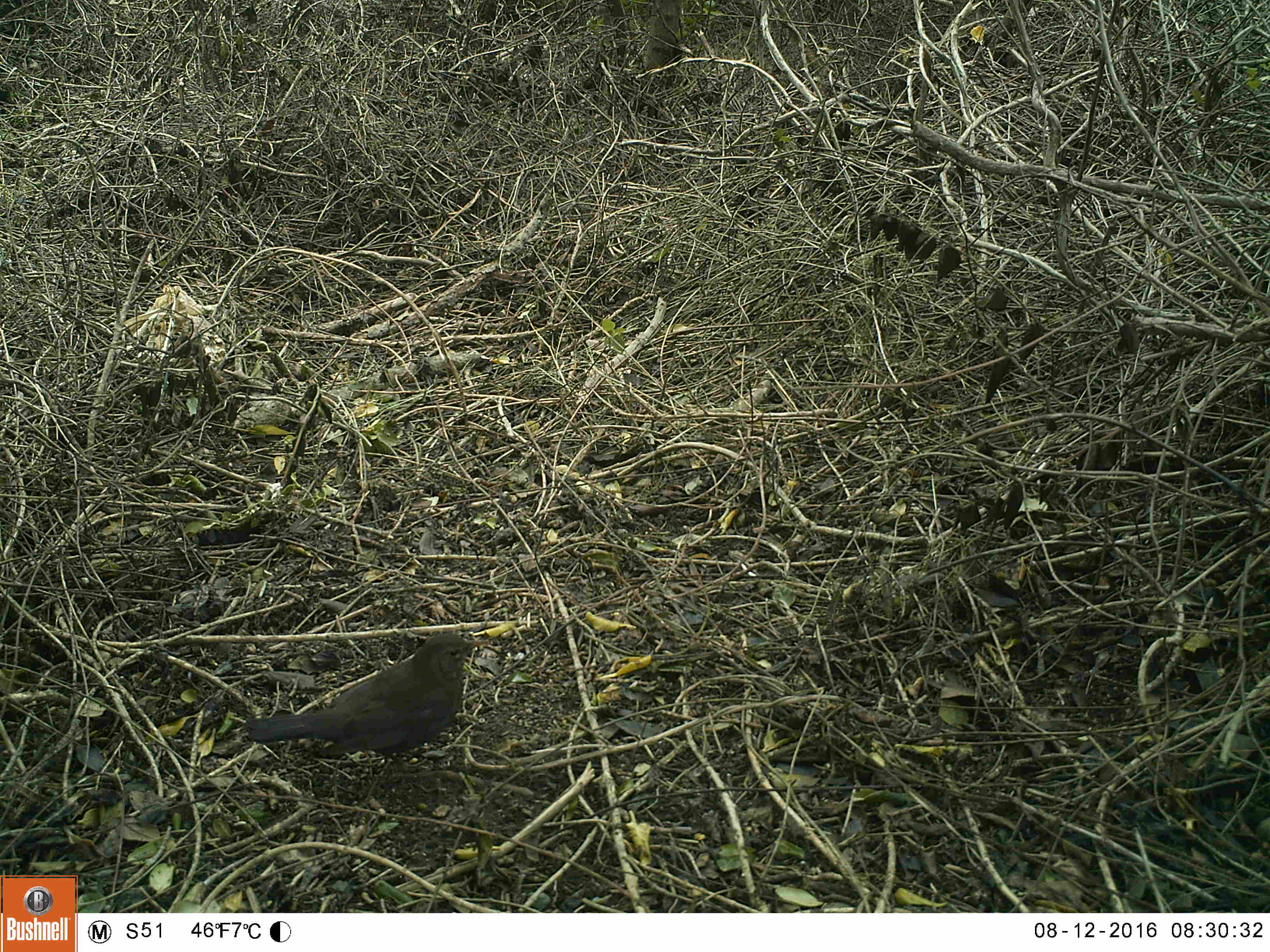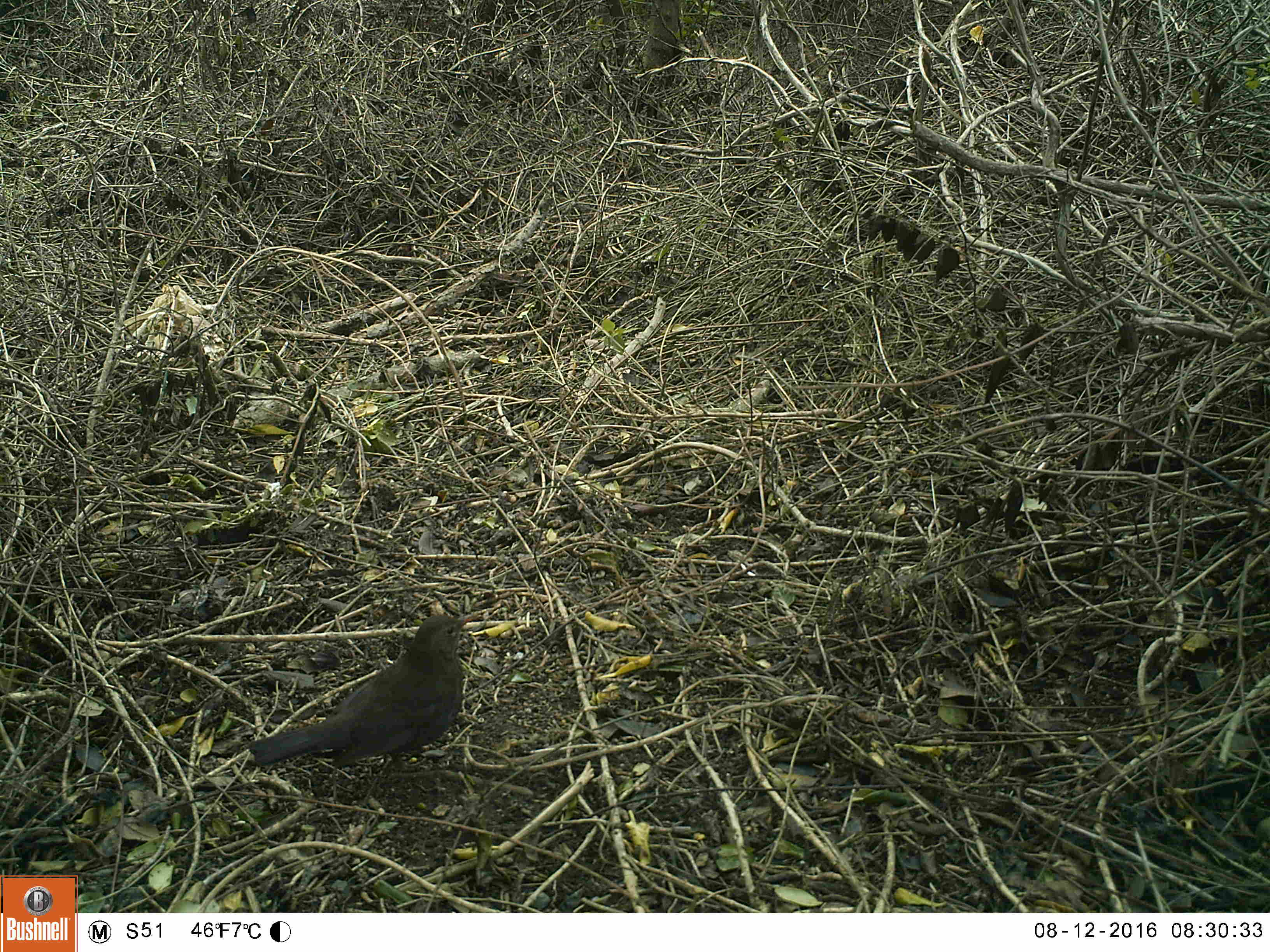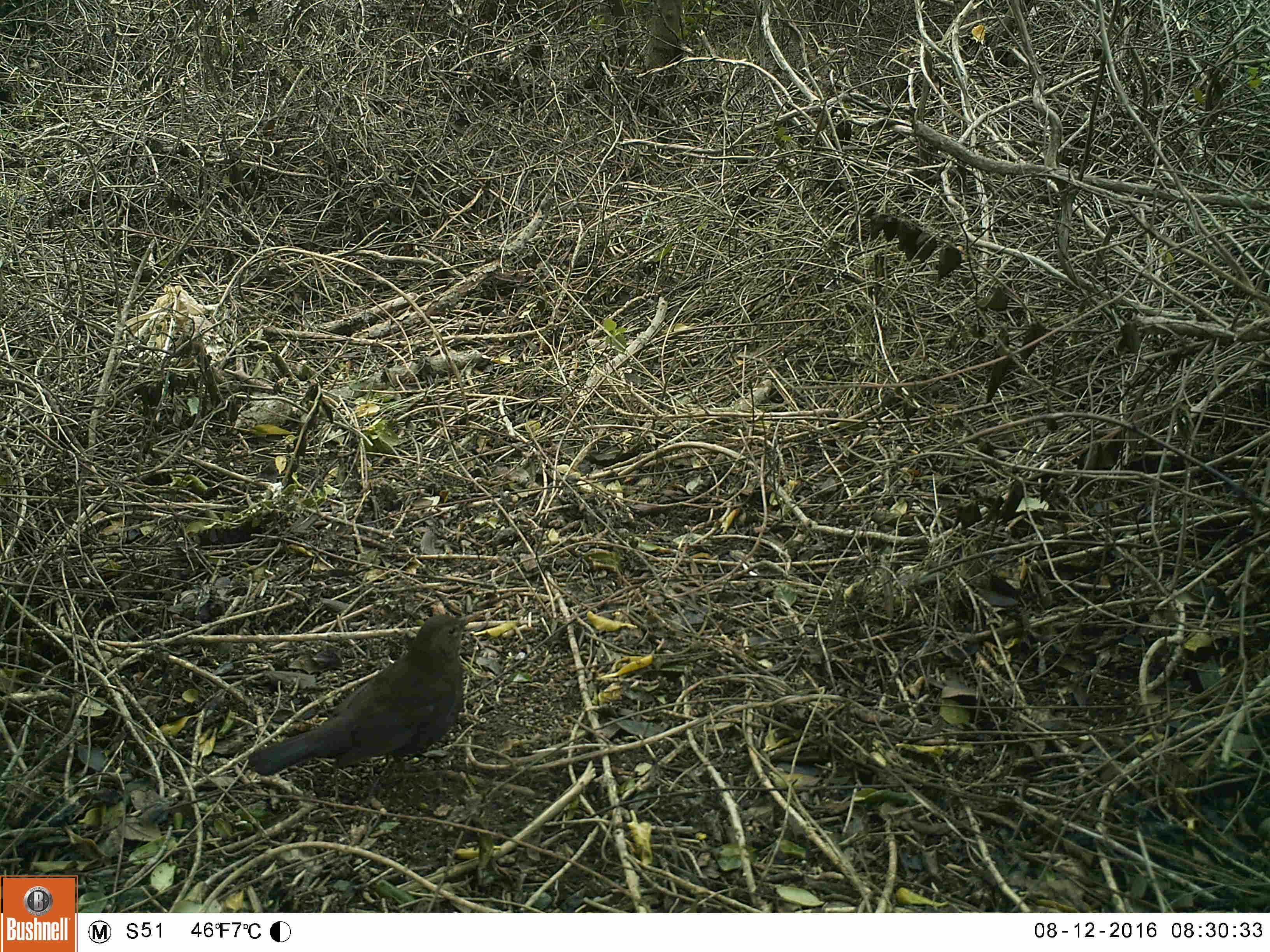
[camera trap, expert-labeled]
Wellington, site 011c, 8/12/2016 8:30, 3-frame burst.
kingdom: Animalia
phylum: Chordata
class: Aves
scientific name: Aves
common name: bird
Bird (Aves).